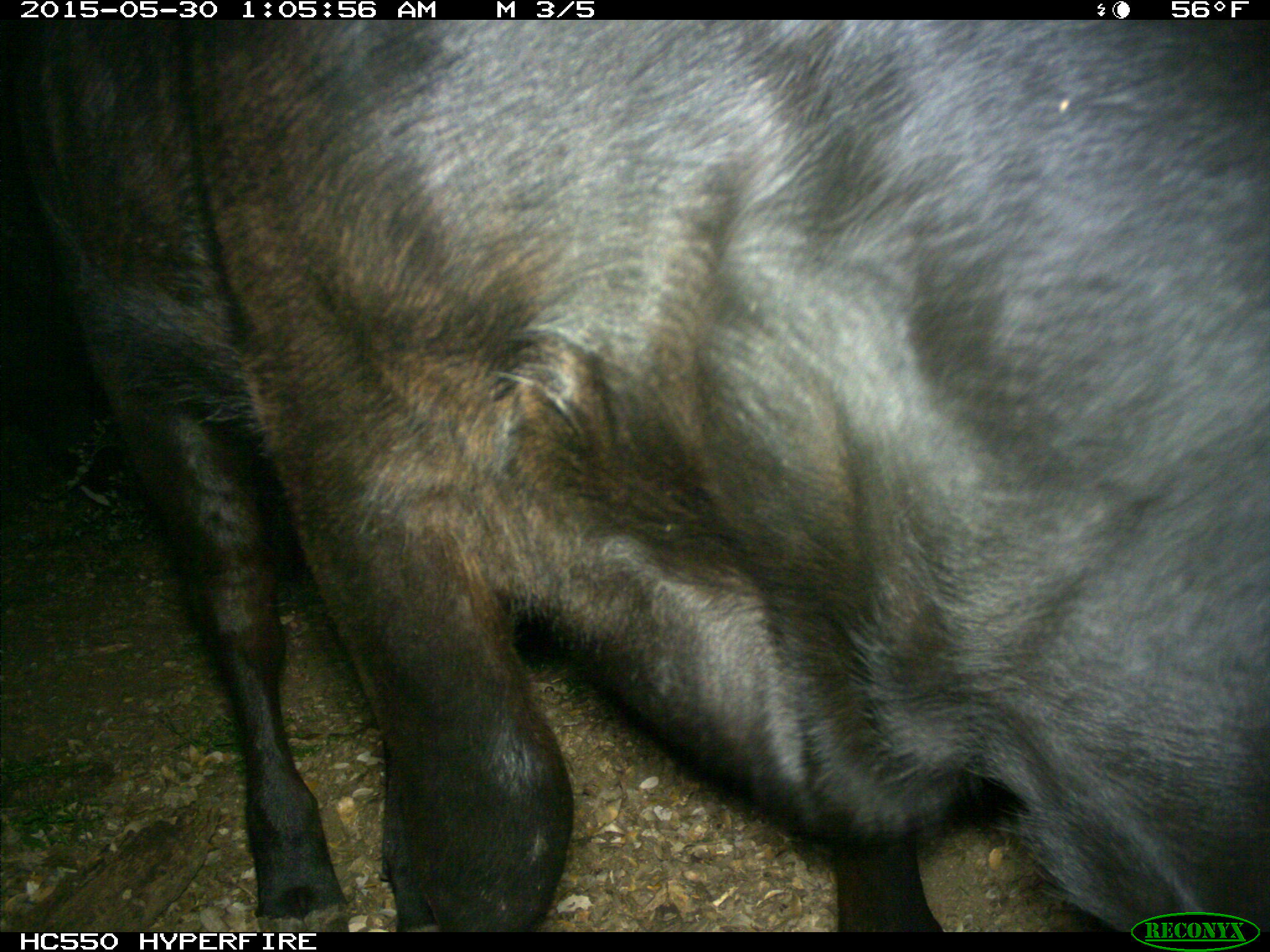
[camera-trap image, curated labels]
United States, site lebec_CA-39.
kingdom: Animalia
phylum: Chordata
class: Mammalia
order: Artiodactyla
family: Bovidae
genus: Bos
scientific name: Bos taurus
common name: domestic cow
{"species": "Bos taurus (domestic cow)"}